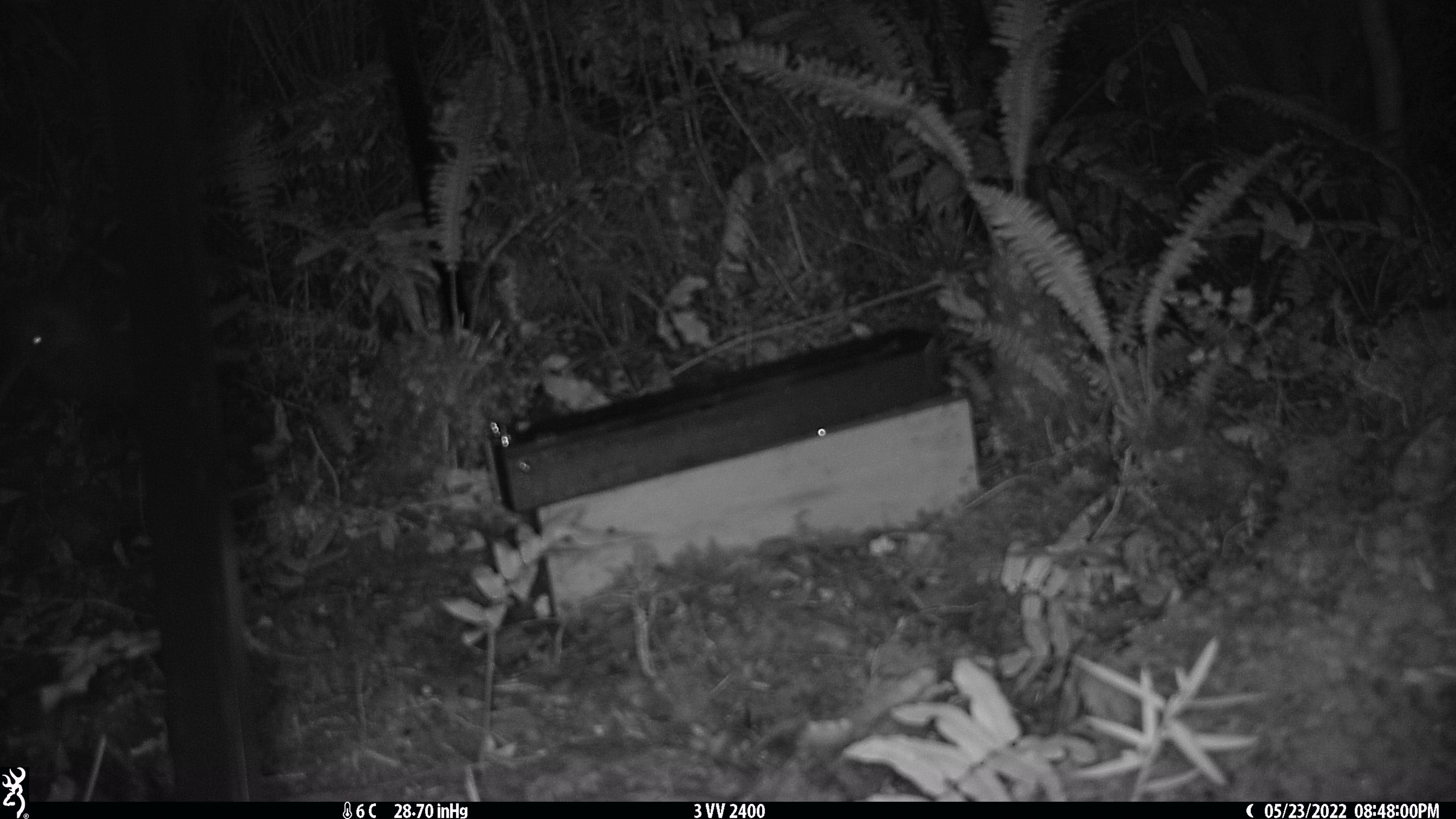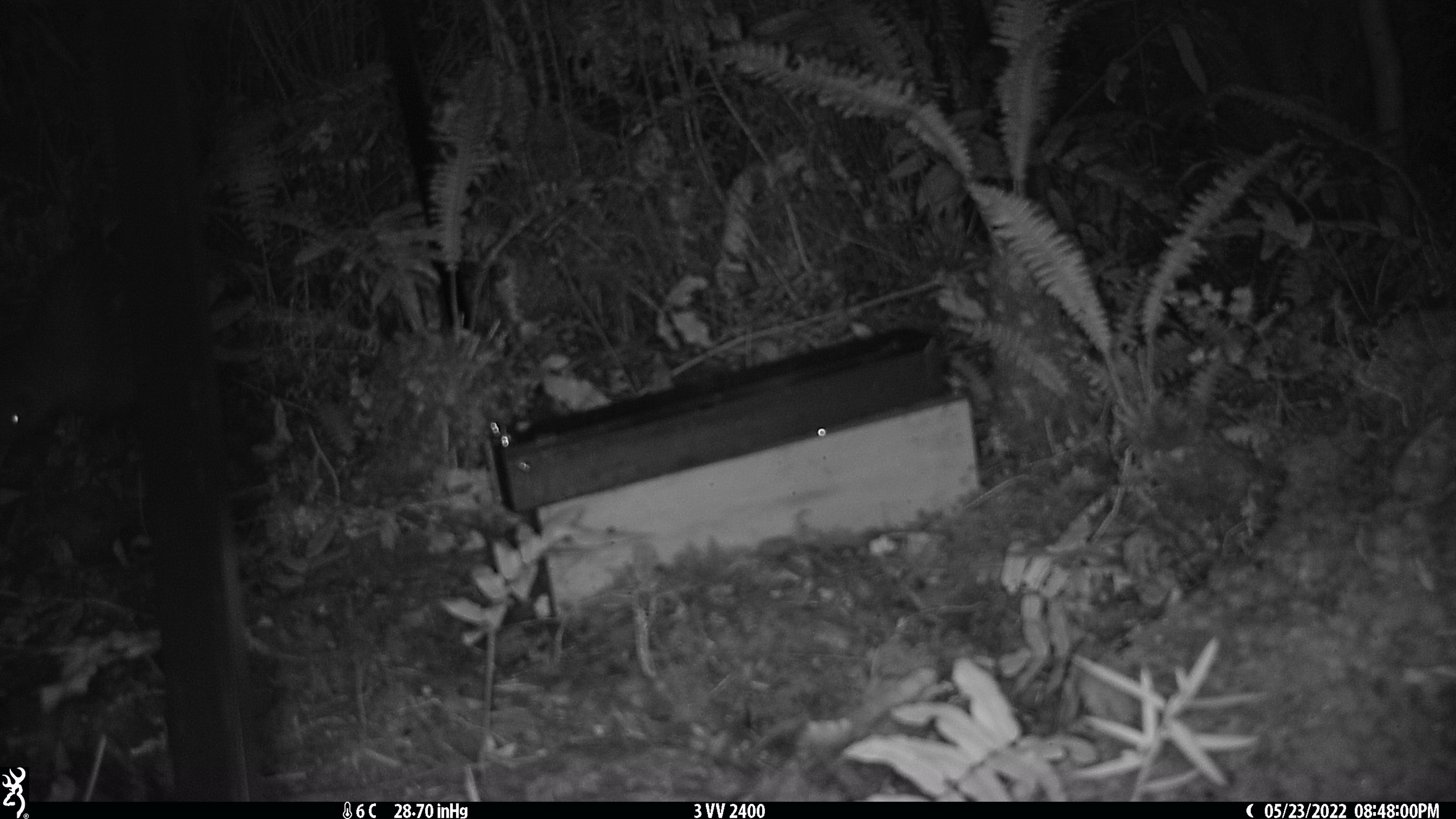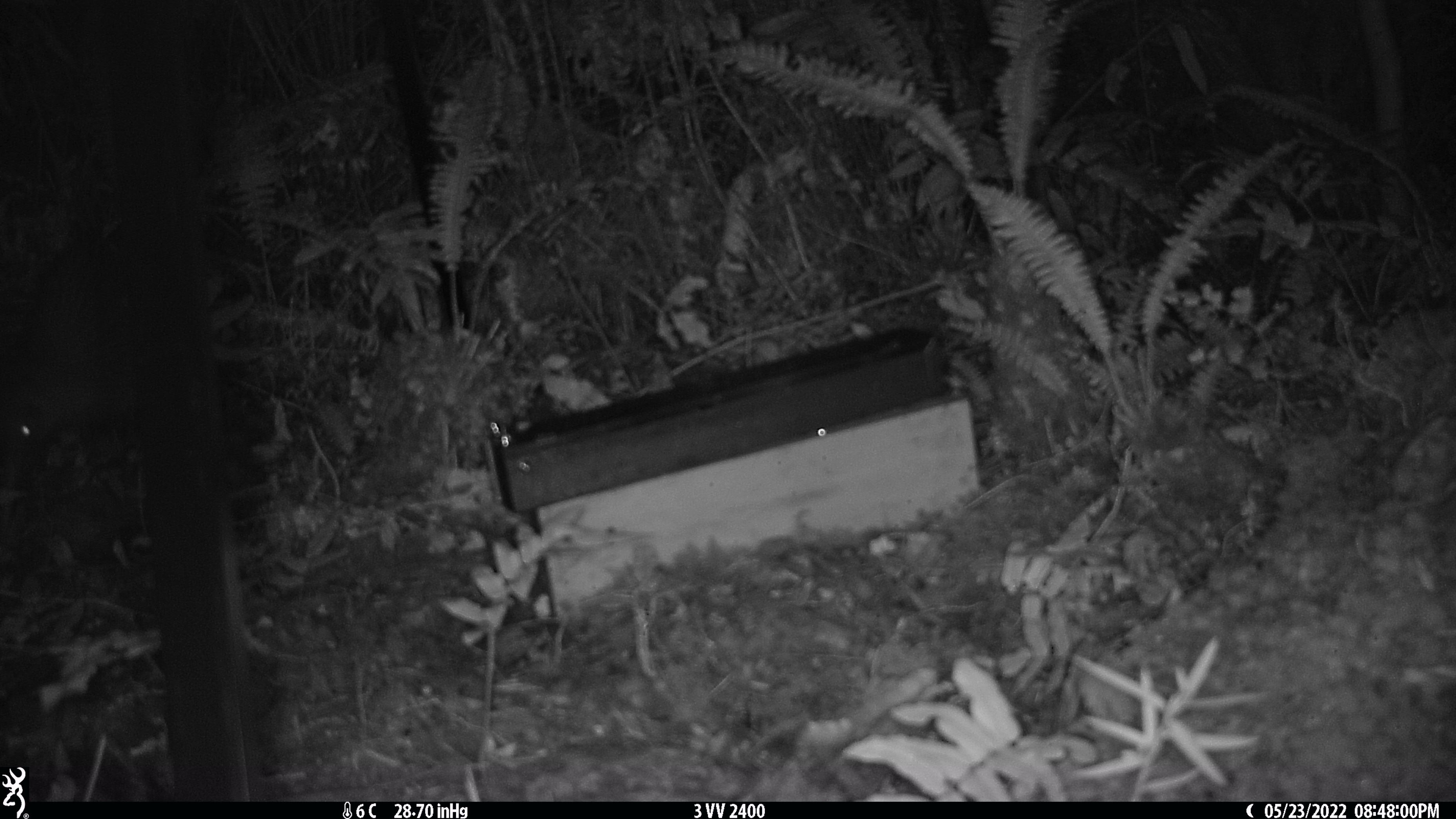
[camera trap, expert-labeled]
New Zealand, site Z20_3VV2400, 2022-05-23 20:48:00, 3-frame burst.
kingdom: Animalia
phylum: Chordata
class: Aves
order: Apterygiformes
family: Apterygidae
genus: Apteryx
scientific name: Apteryx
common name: kiwi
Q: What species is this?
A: Kiwi (Apteryx).